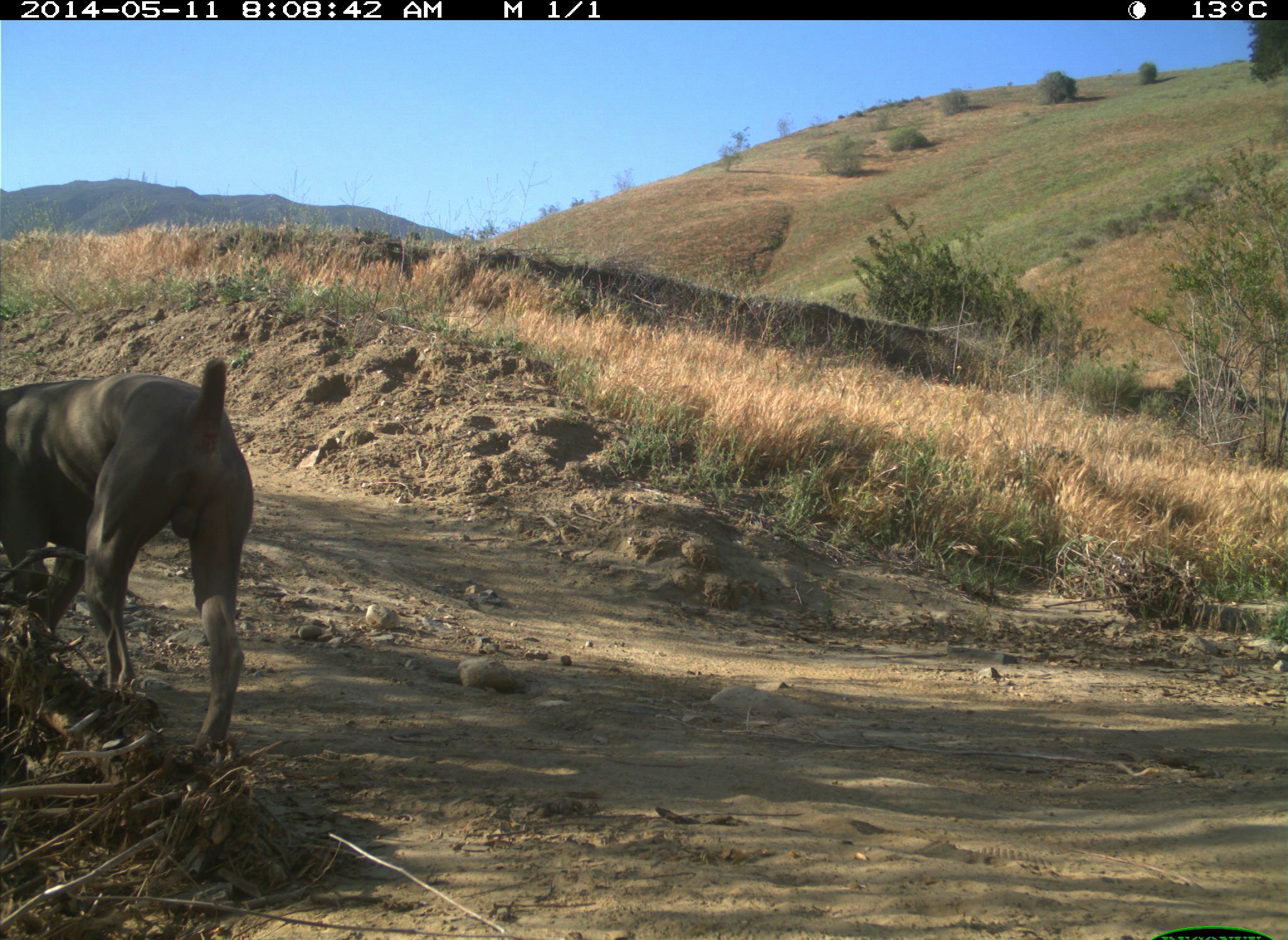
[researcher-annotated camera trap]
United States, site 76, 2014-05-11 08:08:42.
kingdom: Animalia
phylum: Chordata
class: Mammalia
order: Carnivora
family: Canidae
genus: Canis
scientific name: Canis familiaris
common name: domestic dog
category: dog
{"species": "dog (domestic dog) (Canis familiaris)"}